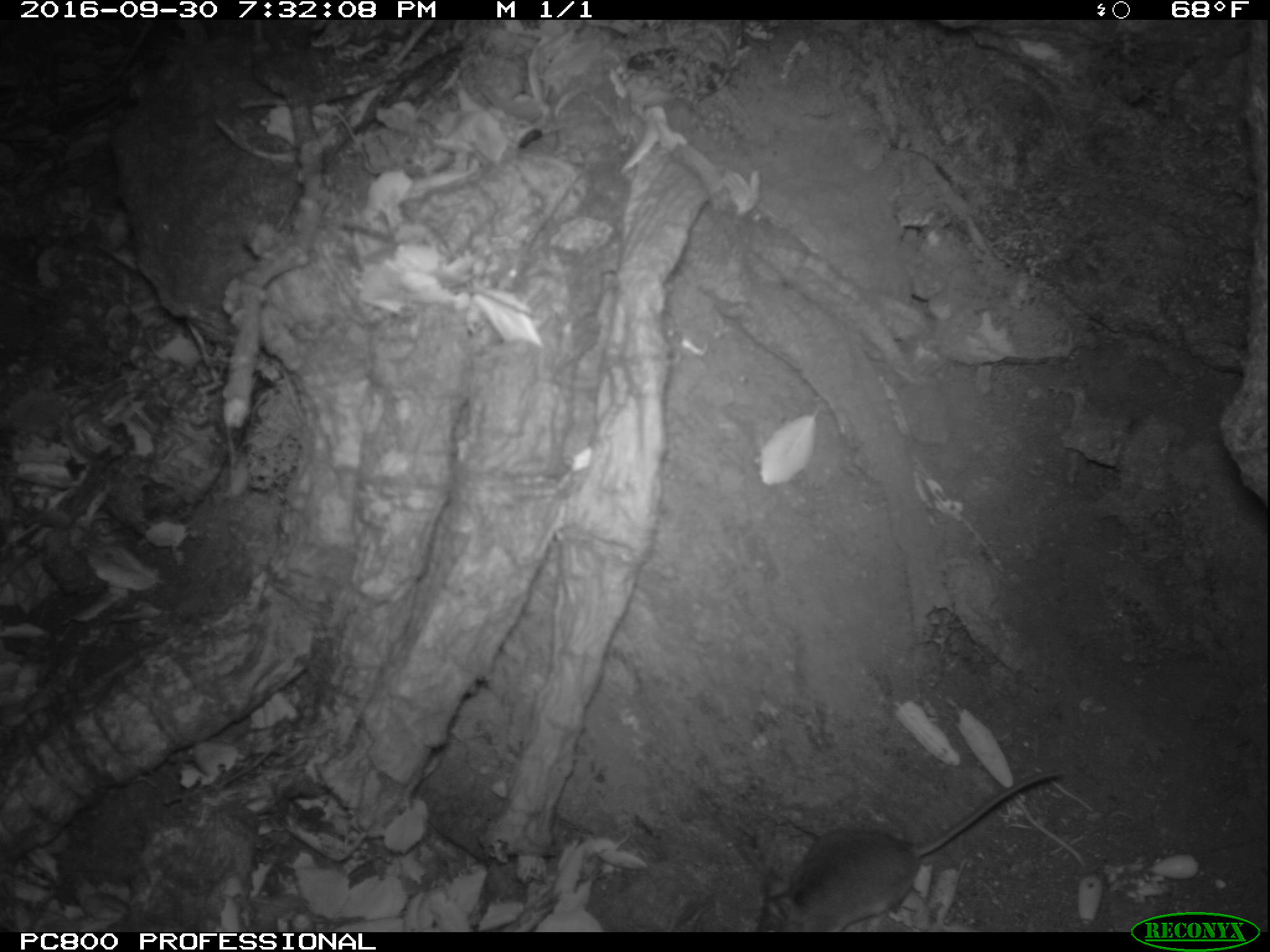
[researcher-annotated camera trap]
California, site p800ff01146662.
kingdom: Animalia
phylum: Chordata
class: Mammalia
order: Rodentia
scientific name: Rodentia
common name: rodent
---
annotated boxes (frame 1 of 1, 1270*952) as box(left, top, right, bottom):
rodent: box(763, 770, 1062, 932)